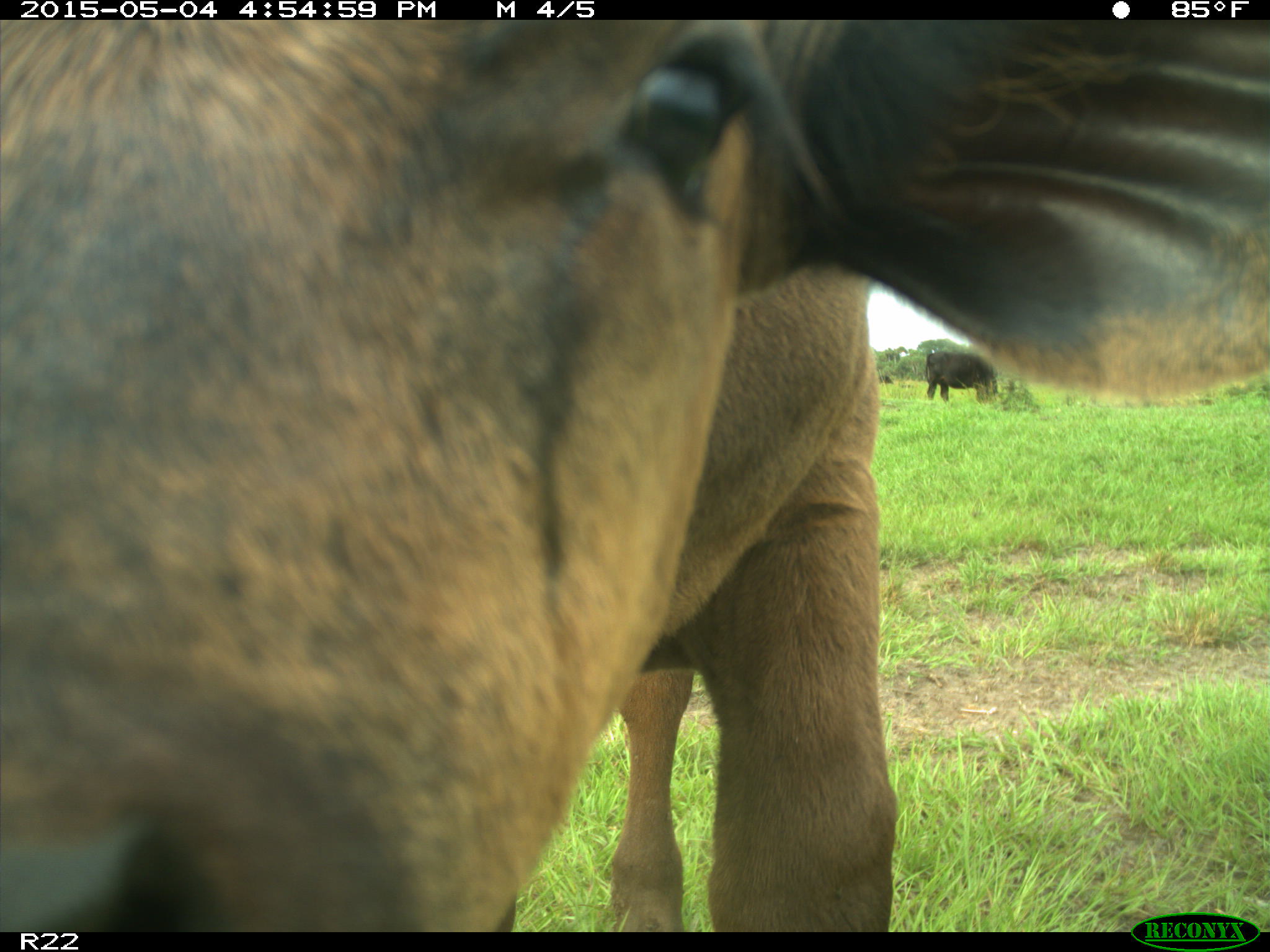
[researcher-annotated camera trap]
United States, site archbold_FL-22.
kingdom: Animalia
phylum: Chordata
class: Mammalia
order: Artiodactyla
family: Bovidae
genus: Bos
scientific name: Bos taurus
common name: domestic cow